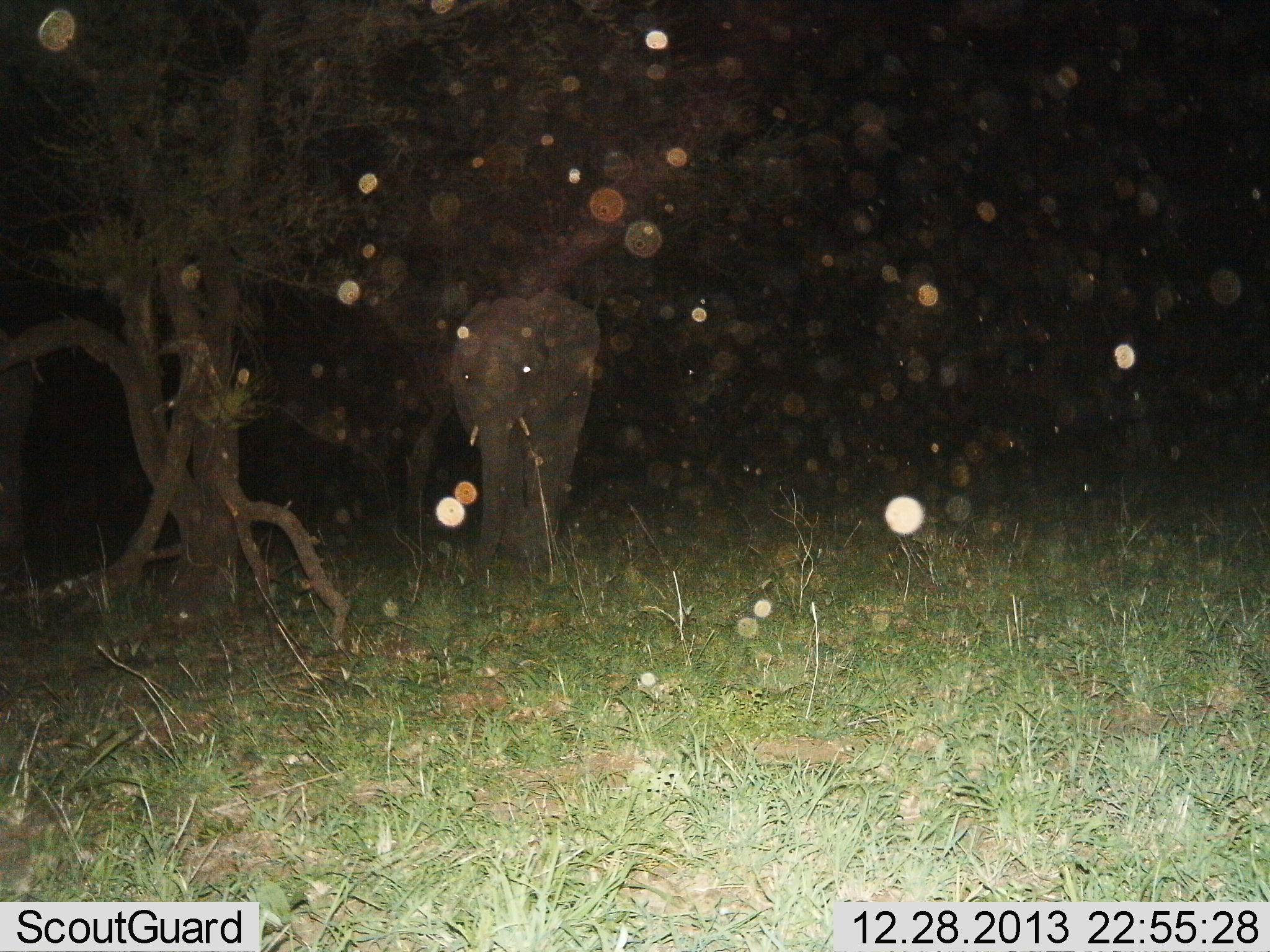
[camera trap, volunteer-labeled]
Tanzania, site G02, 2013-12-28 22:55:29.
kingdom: Animalia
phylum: Chordata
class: Mammalia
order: Proboscidea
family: Elephantidae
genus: Loxodonta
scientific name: Loxodonta africana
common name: african bush elephant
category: elephant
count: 1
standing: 30%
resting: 0%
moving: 70%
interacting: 0%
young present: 10%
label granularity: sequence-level